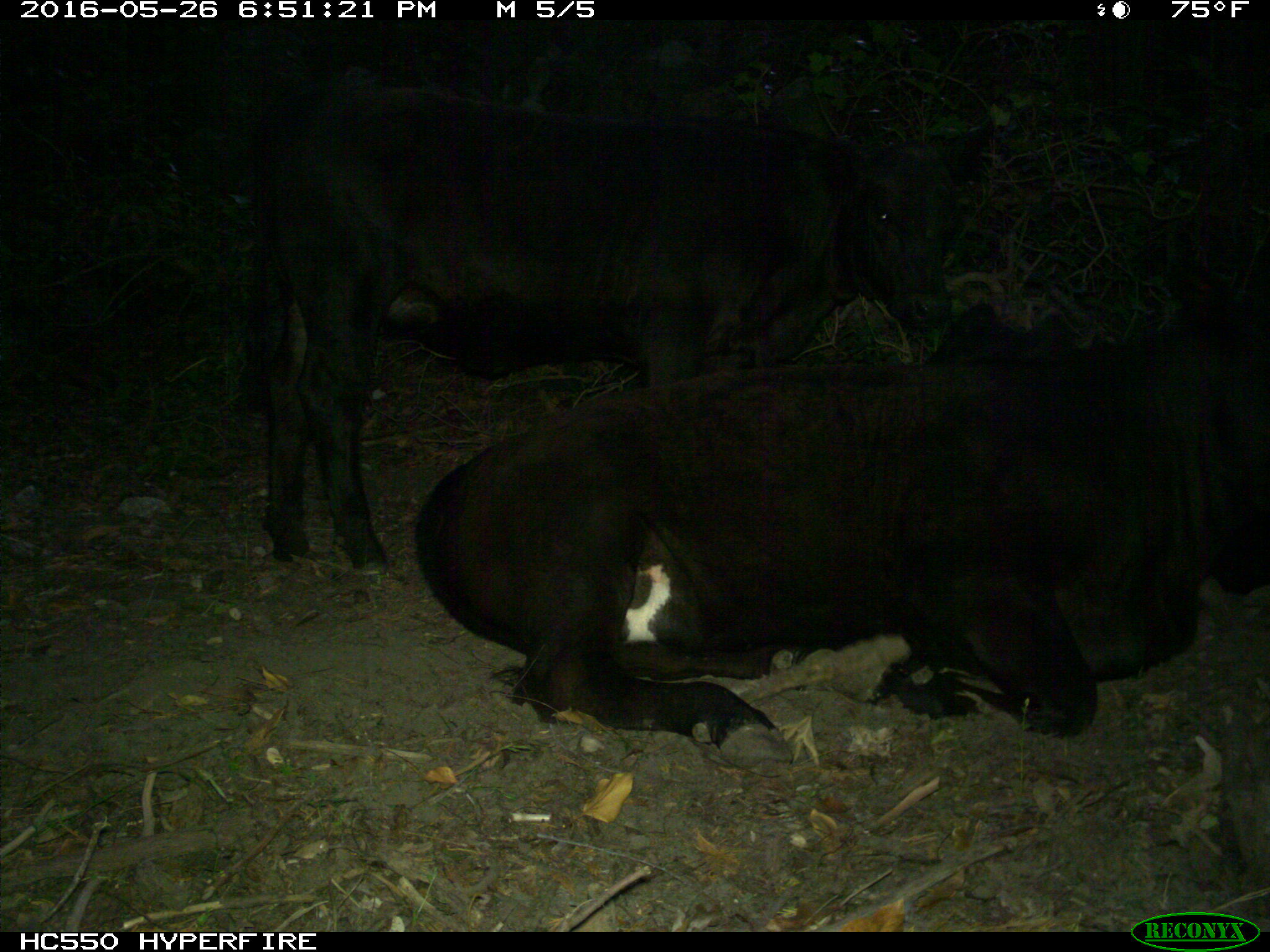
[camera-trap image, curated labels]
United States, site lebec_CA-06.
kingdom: Animalia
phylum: Chordata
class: Mammalia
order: Artiodactyla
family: Bovidae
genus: Bos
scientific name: Bos taurus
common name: domestic cow